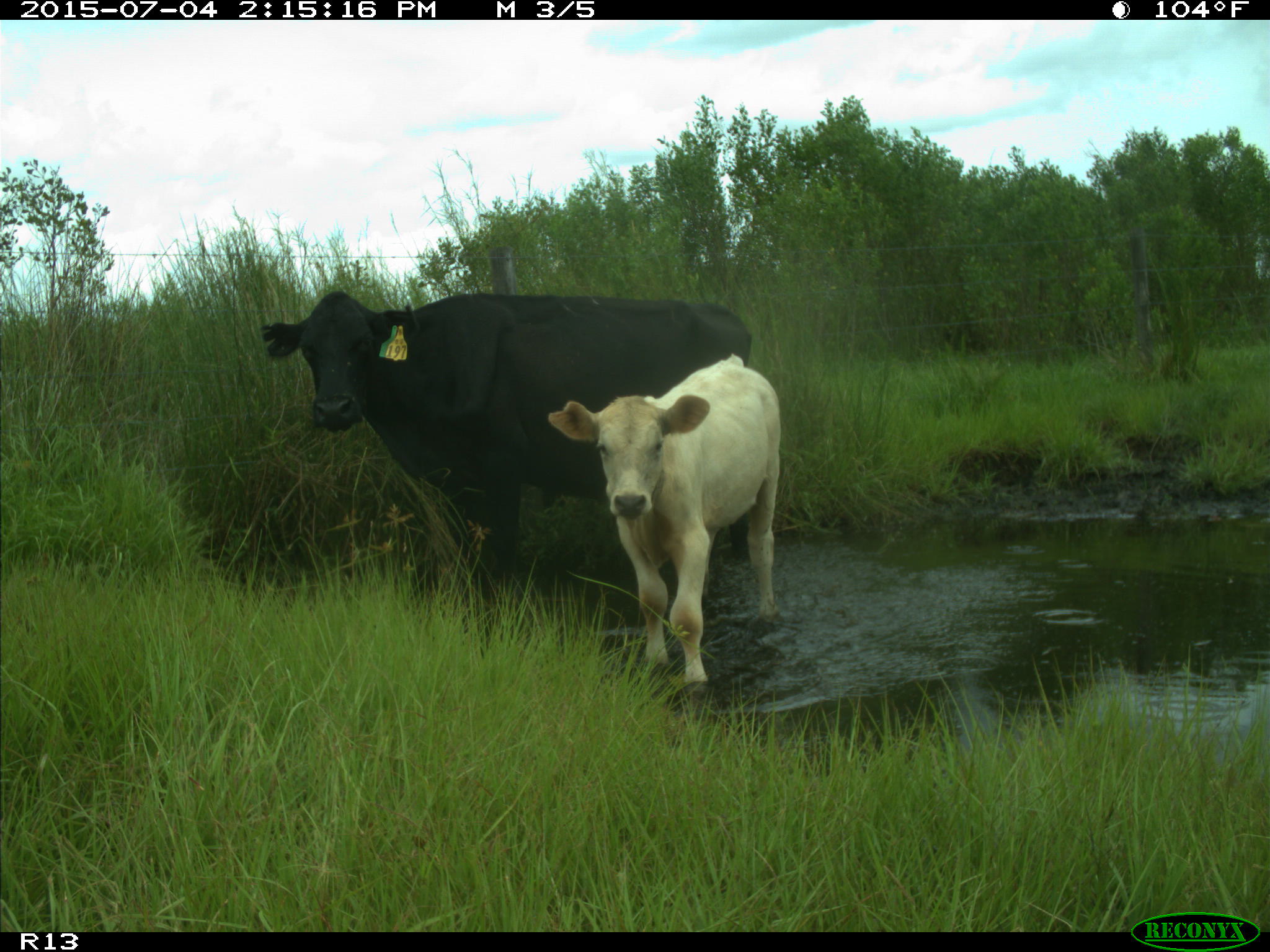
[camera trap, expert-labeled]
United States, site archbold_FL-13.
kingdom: Animalia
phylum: Chordata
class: Mammalia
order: Artiodactyla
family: Bovidae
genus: Bos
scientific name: Bos taurus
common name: domestic cow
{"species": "Bos taurus (domestic cow)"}